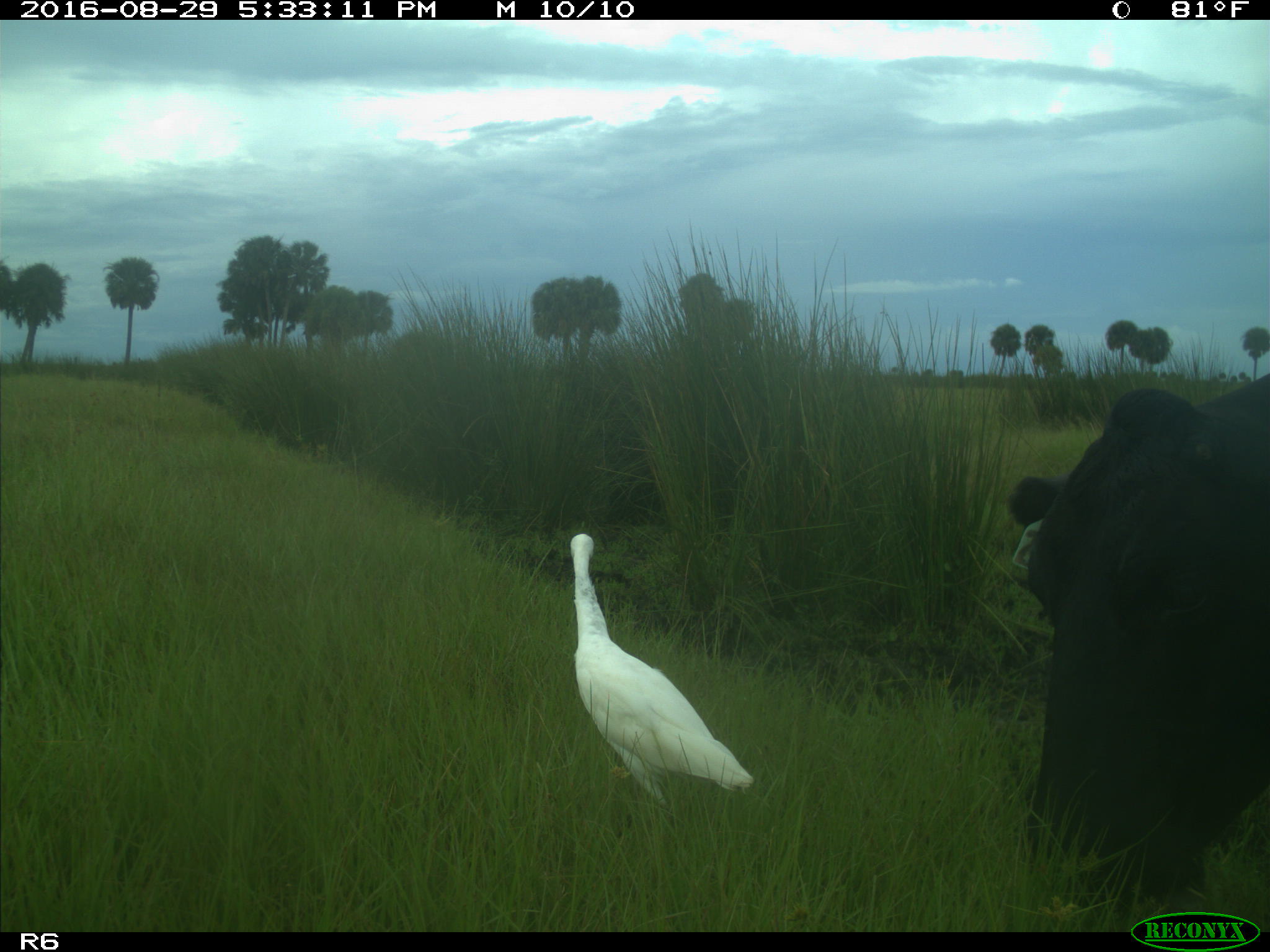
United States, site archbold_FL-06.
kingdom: Animalia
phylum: Chordata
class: Mammalia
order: Artiodactyla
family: Bovidae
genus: Bos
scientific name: Bos taurus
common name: domestic cow